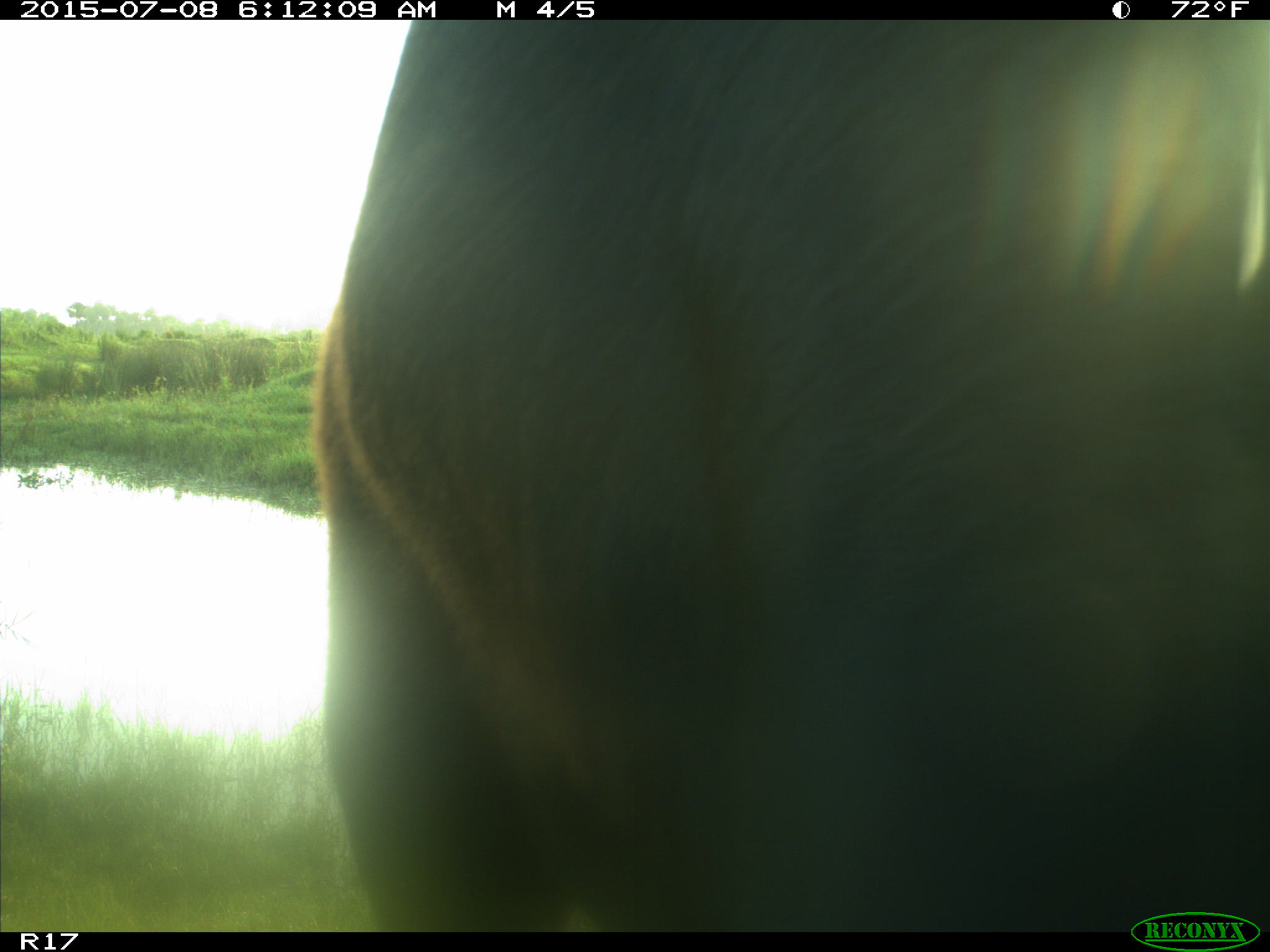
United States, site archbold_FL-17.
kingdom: Animalia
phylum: Chordata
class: Mammalia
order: Artiodactyla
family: Bovidae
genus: Bos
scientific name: Bos taurus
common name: domestic cow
Bos taurus (domestic cow).